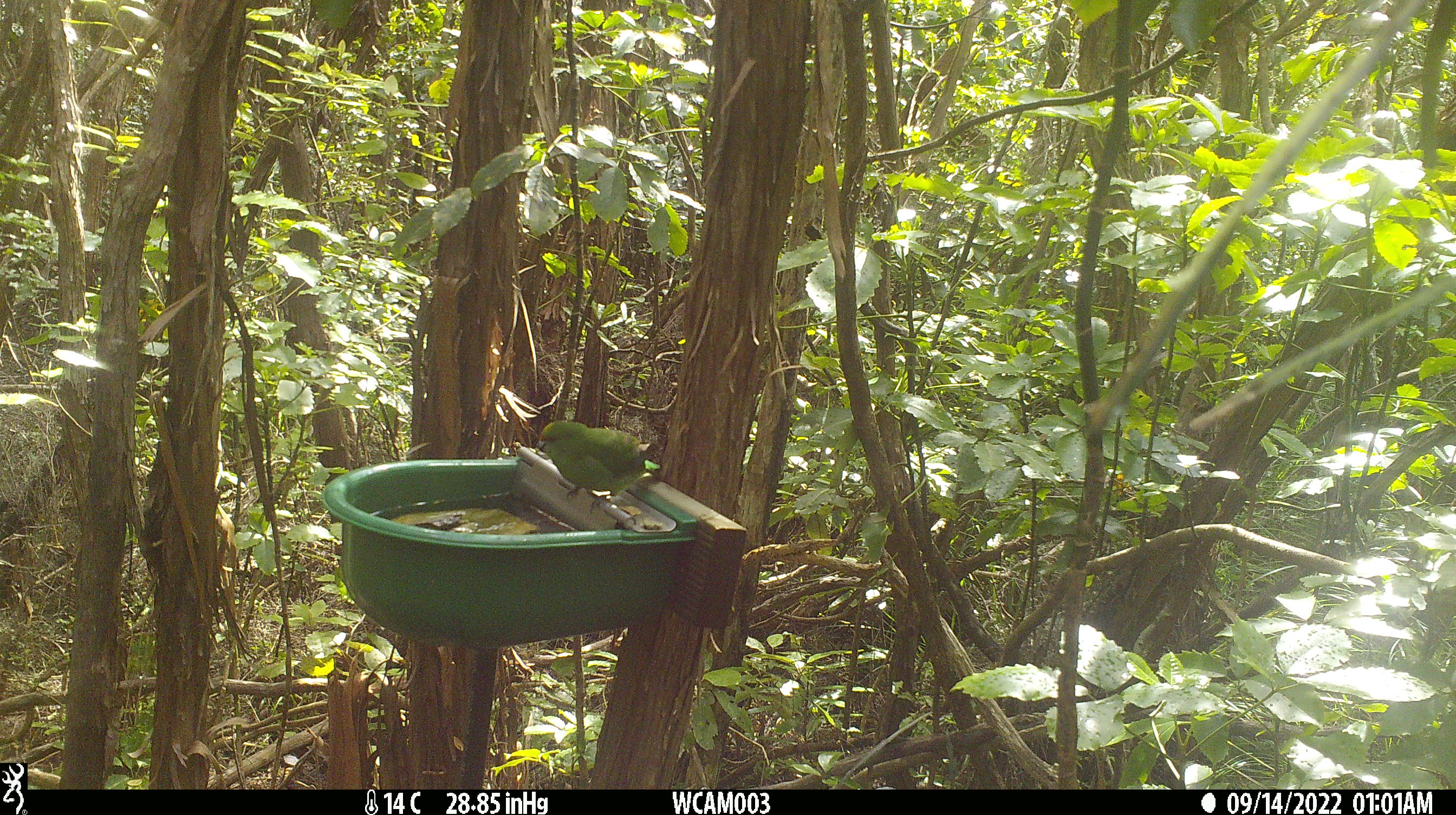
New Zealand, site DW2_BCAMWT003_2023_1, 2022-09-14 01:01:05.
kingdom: Animalia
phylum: Chordata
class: Aves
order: Psittaciformes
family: Psittaculidae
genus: Cyanoramphus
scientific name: Cyanoramphus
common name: parakeet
Parakeet (Cyanoramphus).